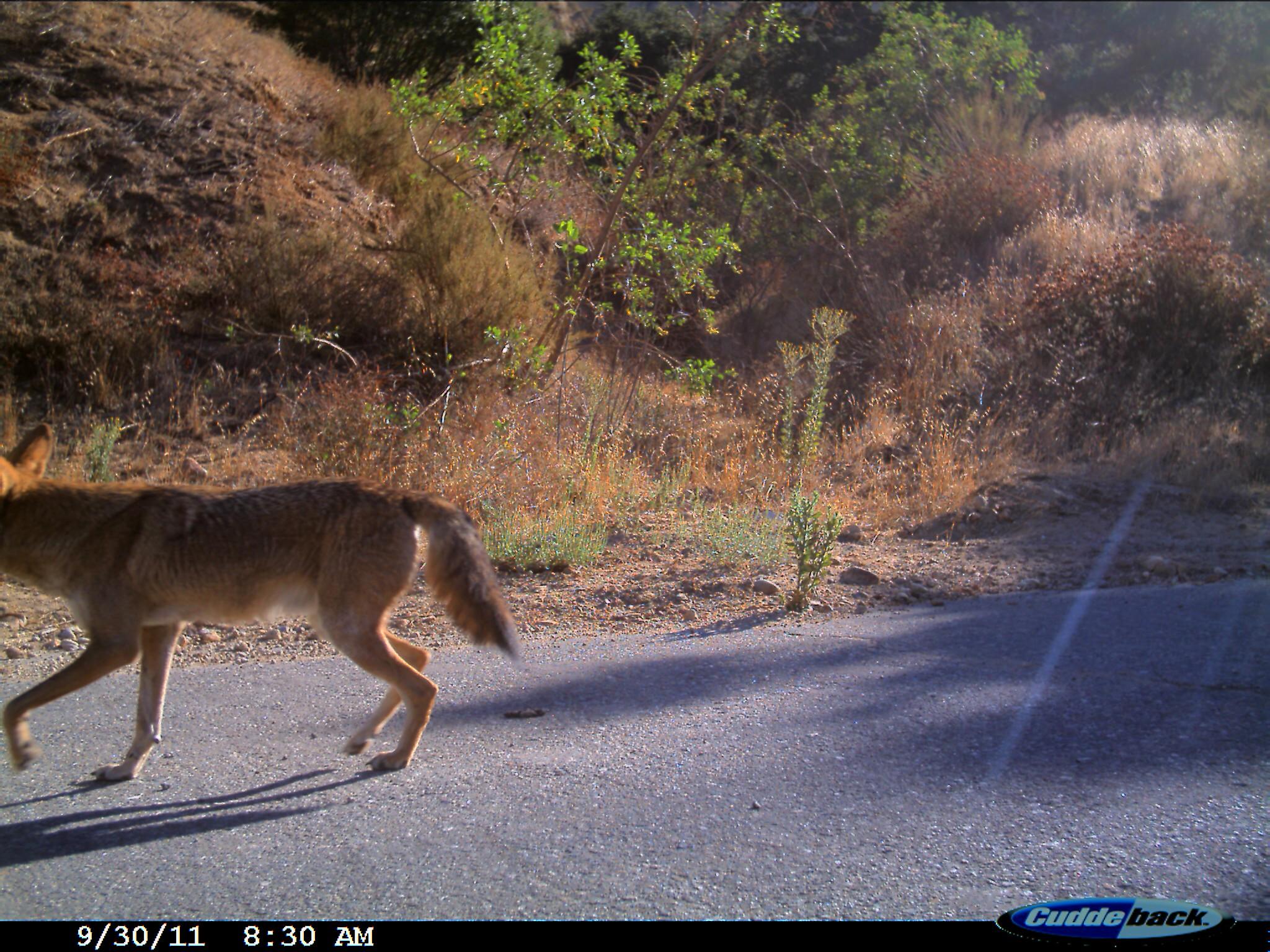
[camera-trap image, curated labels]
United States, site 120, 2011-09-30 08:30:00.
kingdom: Animalia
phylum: Chordata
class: Mammalia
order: Carnivora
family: Canidae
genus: Canis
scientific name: Canis latrans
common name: coyote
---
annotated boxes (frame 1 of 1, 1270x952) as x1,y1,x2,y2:
coyote: 8,409,530,816